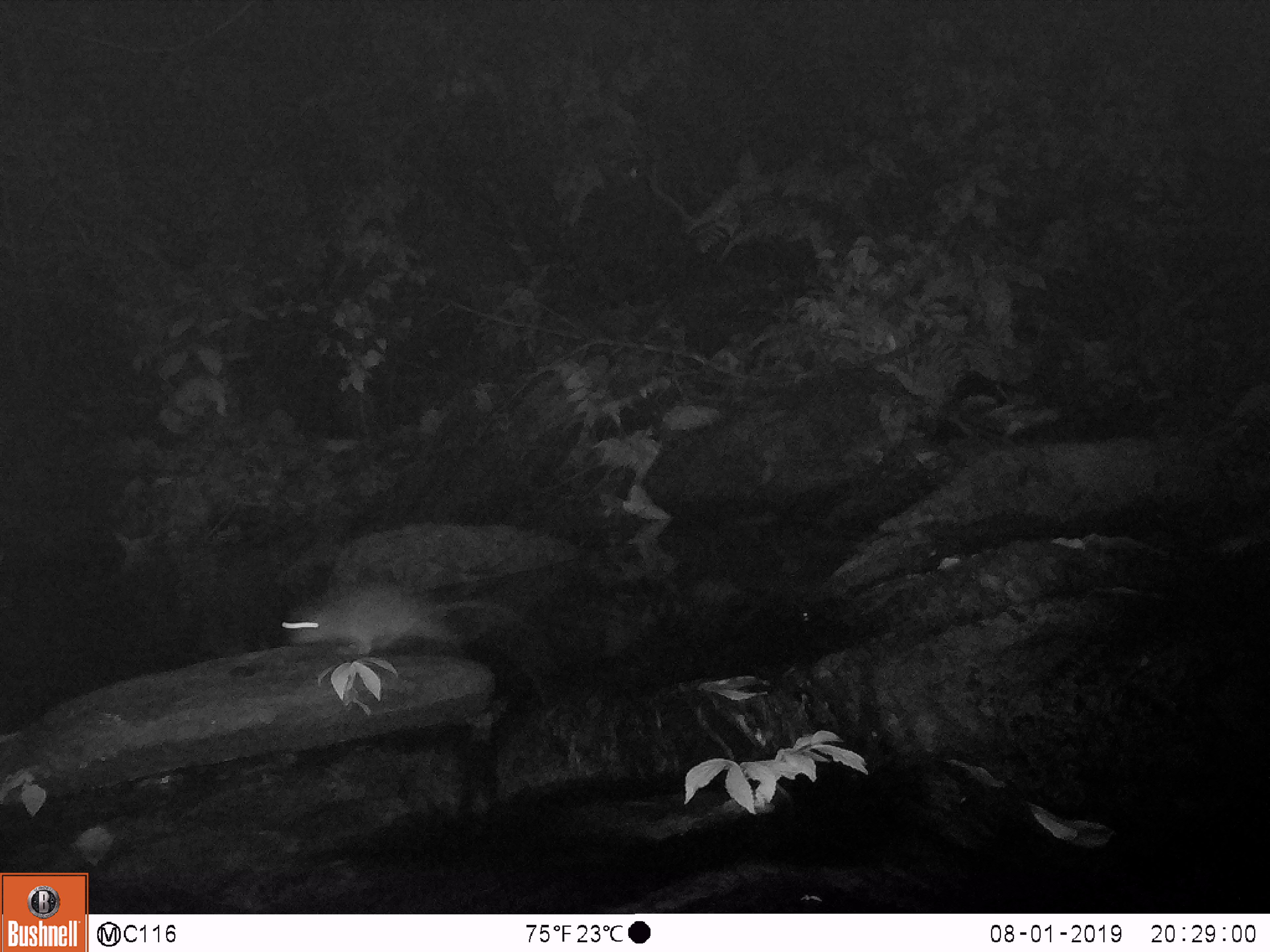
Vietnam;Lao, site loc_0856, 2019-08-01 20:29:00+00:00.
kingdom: Animalia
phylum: Chordata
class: Mammalia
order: Rodentia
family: Muridae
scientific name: Muridae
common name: old-world mice and rats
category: unidentified murid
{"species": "unidentified murid (old-world mice and rats) (Muridae)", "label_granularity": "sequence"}